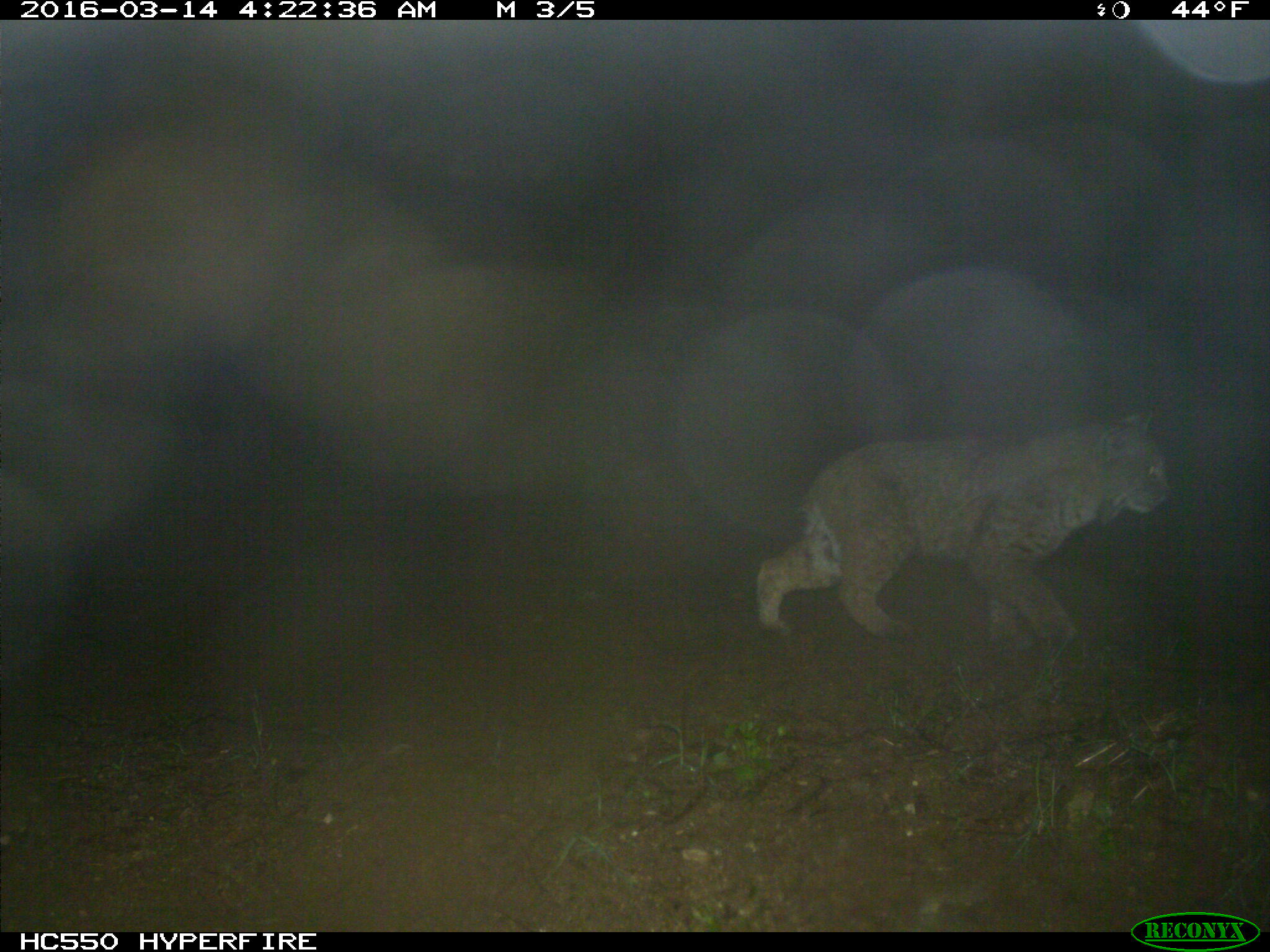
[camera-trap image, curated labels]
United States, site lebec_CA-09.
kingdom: Animalia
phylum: Chordata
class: Mammalia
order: Carnivora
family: Felidae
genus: Lynx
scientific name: Lynx rufus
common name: bobcat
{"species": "Lynx rufus (bobcat)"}